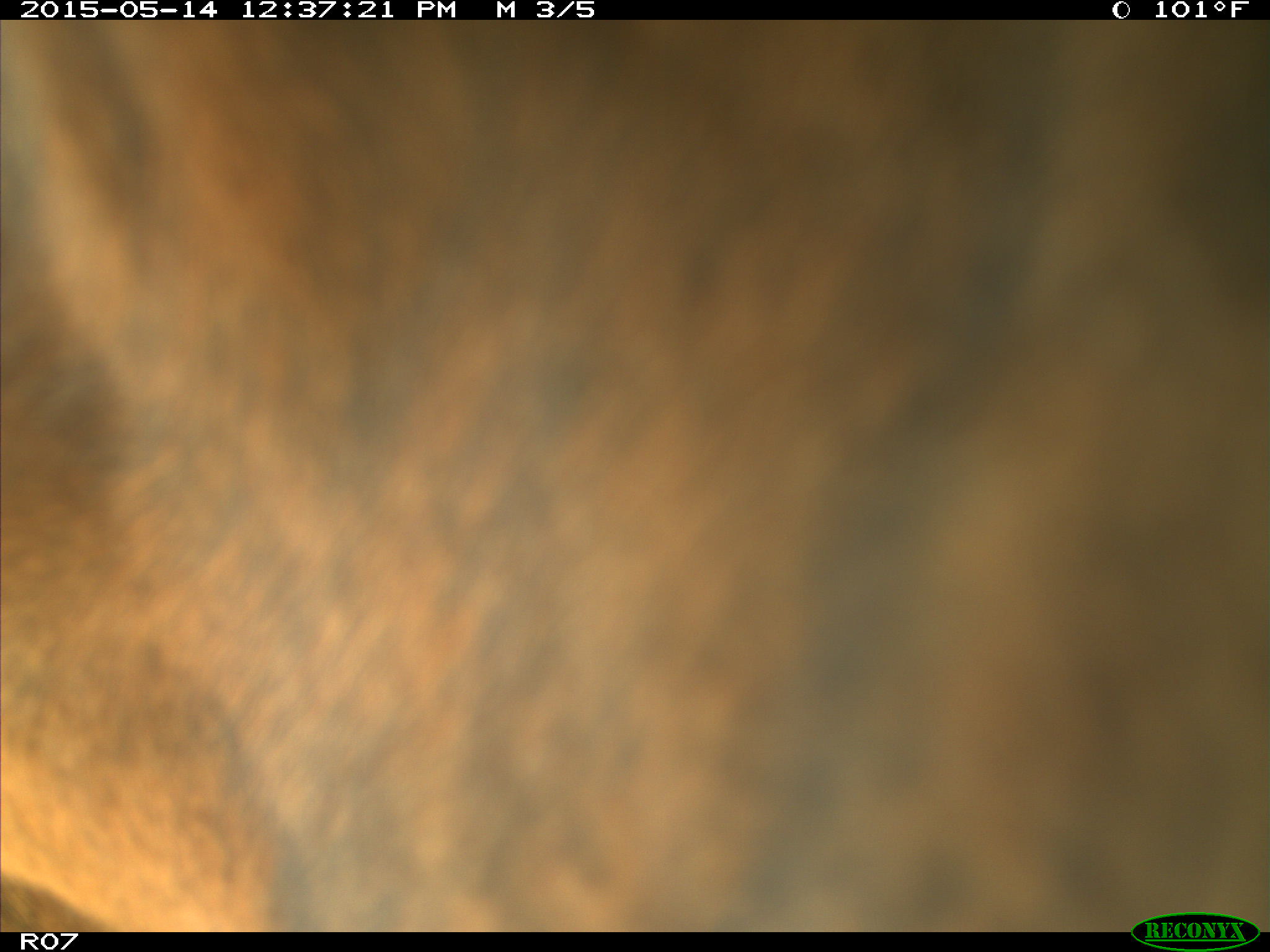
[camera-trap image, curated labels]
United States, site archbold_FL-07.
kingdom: Animalia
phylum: Chordata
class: Mammalia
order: Artiodactyla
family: Bovidae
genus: Bos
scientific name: Bos taurus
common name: domestic cow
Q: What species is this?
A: Bos taurus (domestic cow).